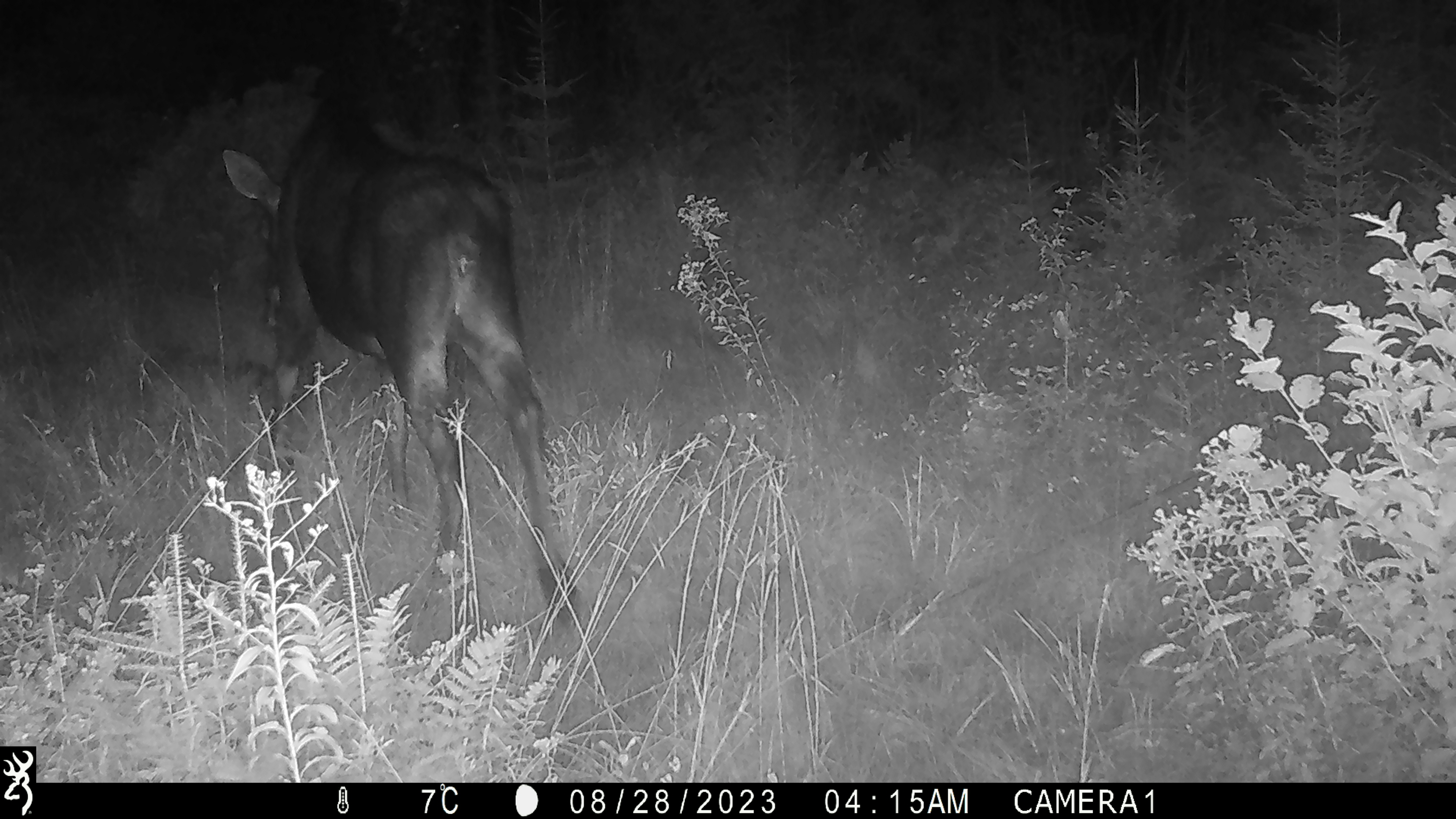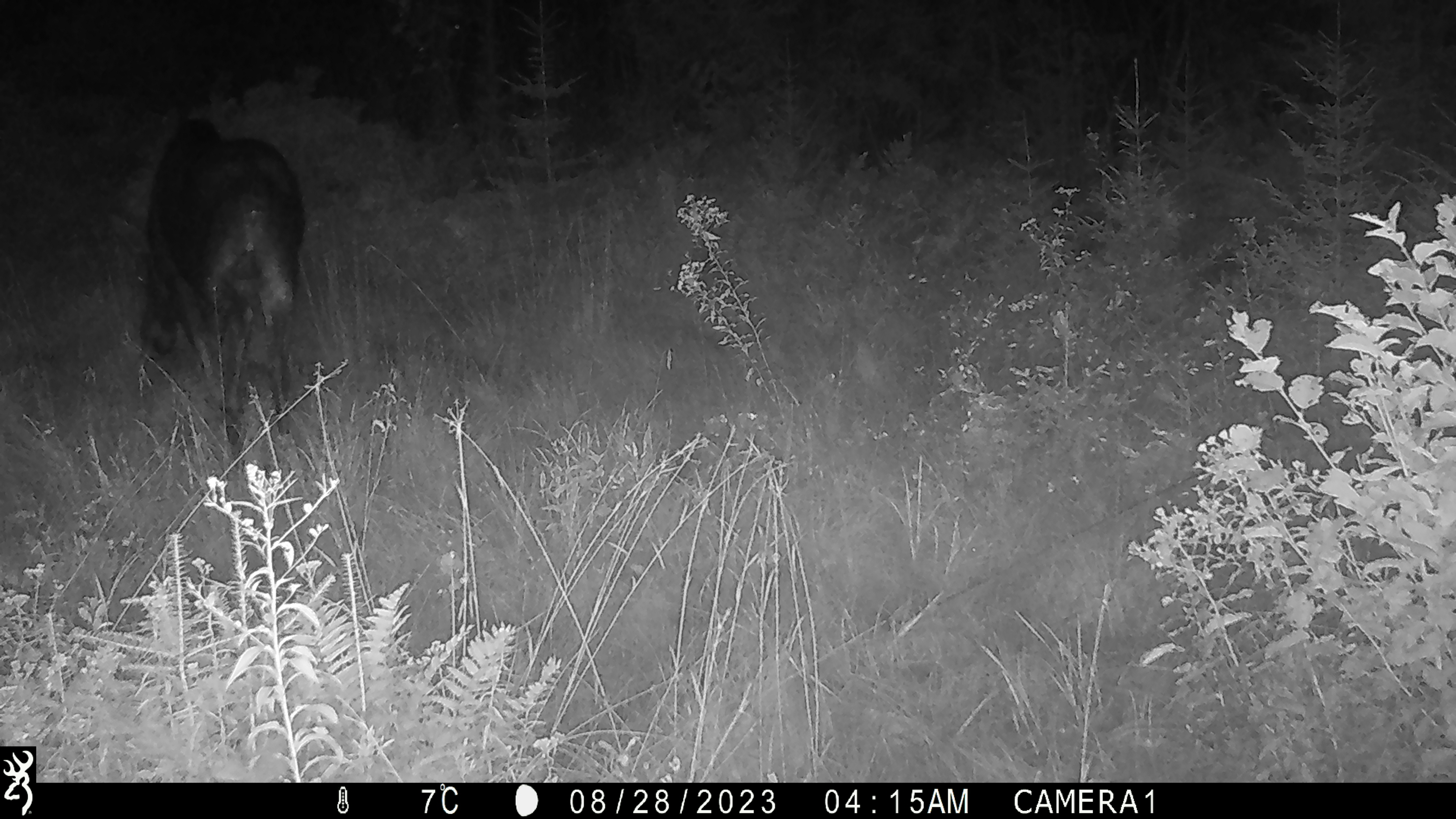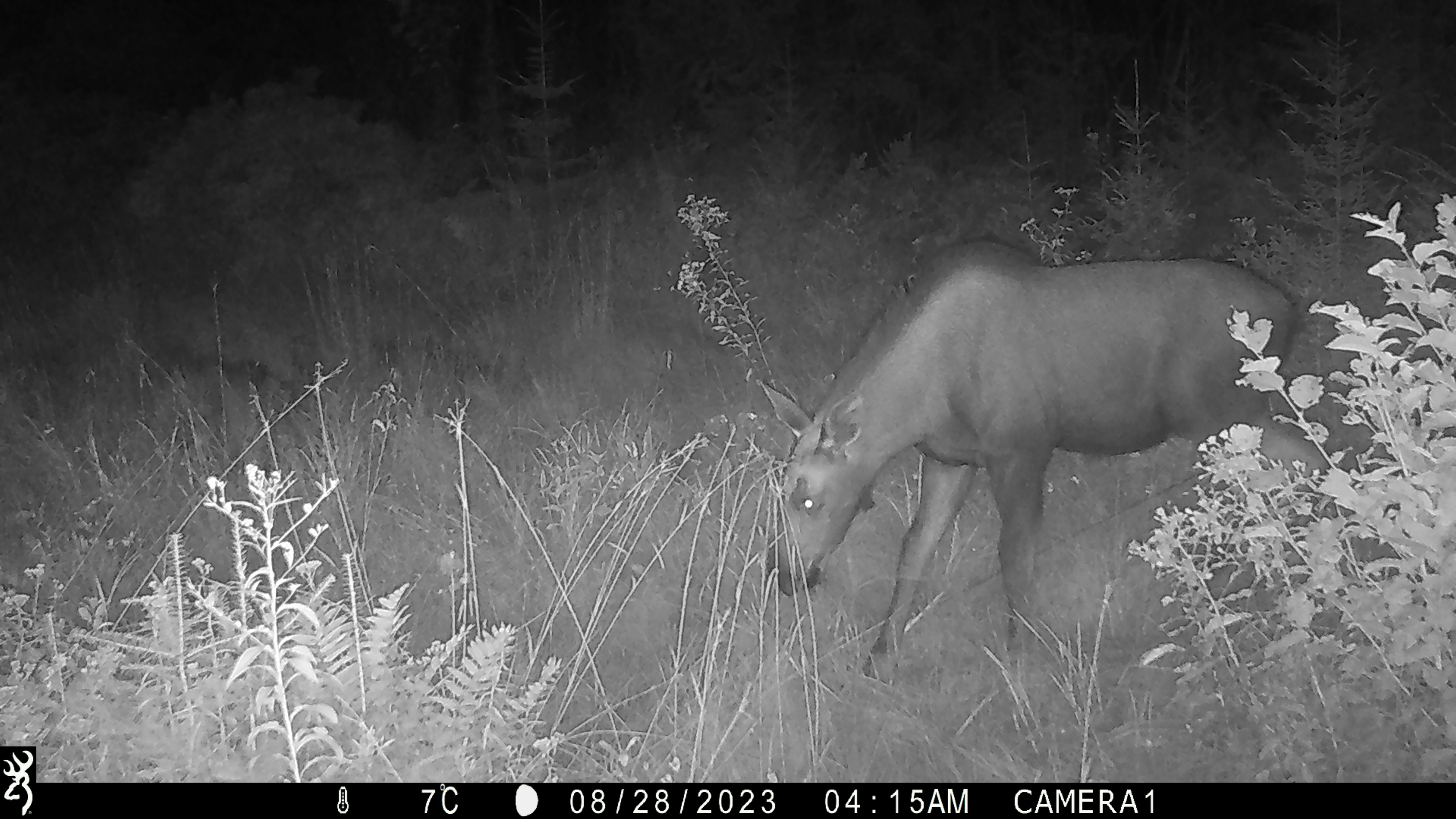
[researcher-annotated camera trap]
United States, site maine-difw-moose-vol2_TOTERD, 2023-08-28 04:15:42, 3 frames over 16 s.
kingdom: Animalia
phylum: Chordata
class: Mammalia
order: Artiodactyla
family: Cervidae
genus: Alces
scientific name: Alces alces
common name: moose